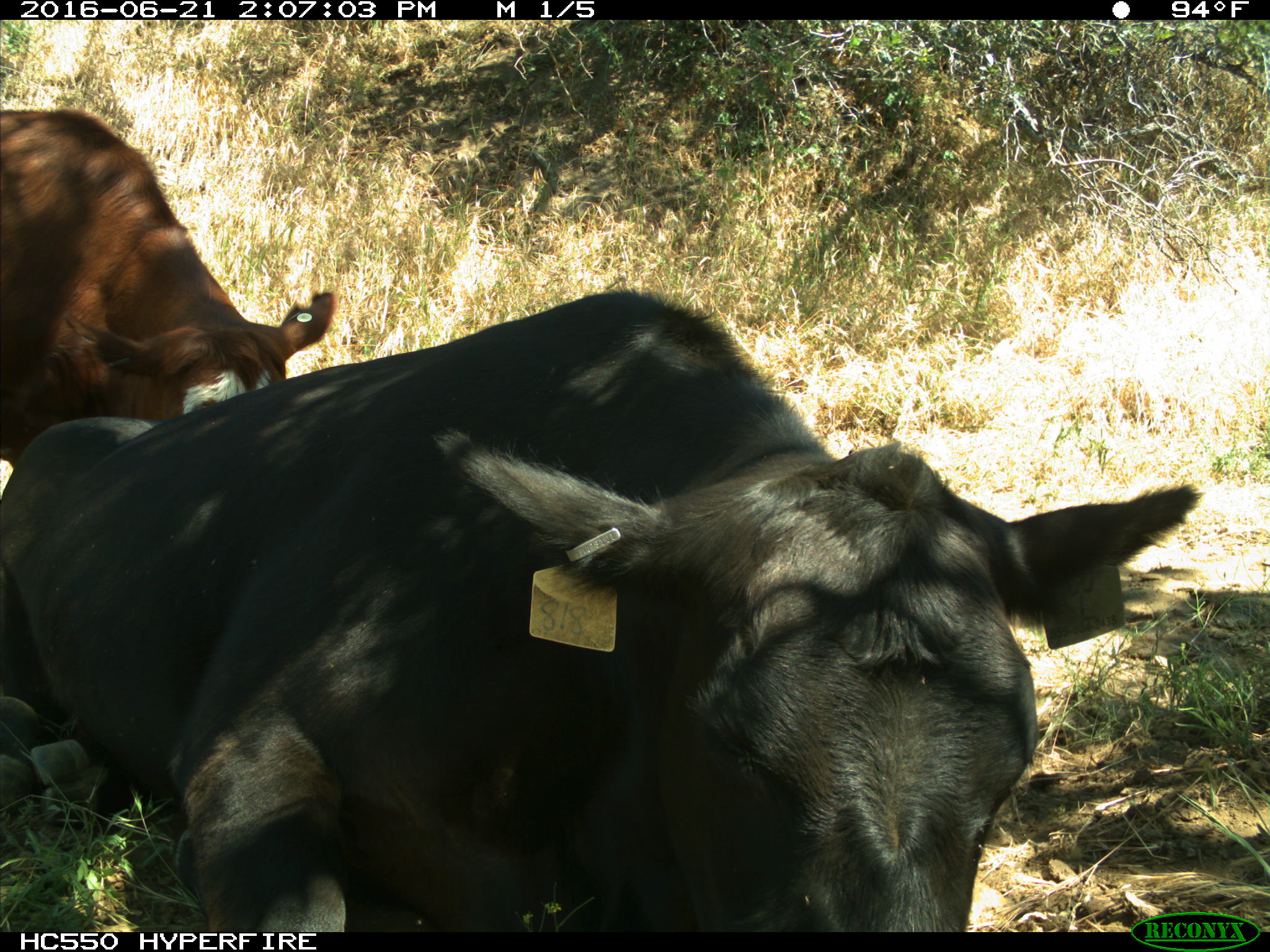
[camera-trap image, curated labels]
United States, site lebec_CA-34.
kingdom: Animalia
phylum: Chordata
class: Mammalia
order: Artiodactyla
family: Bovidae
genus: Bos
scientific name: Bos taurus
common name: domestic cow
Bos taurus (domestic cow).